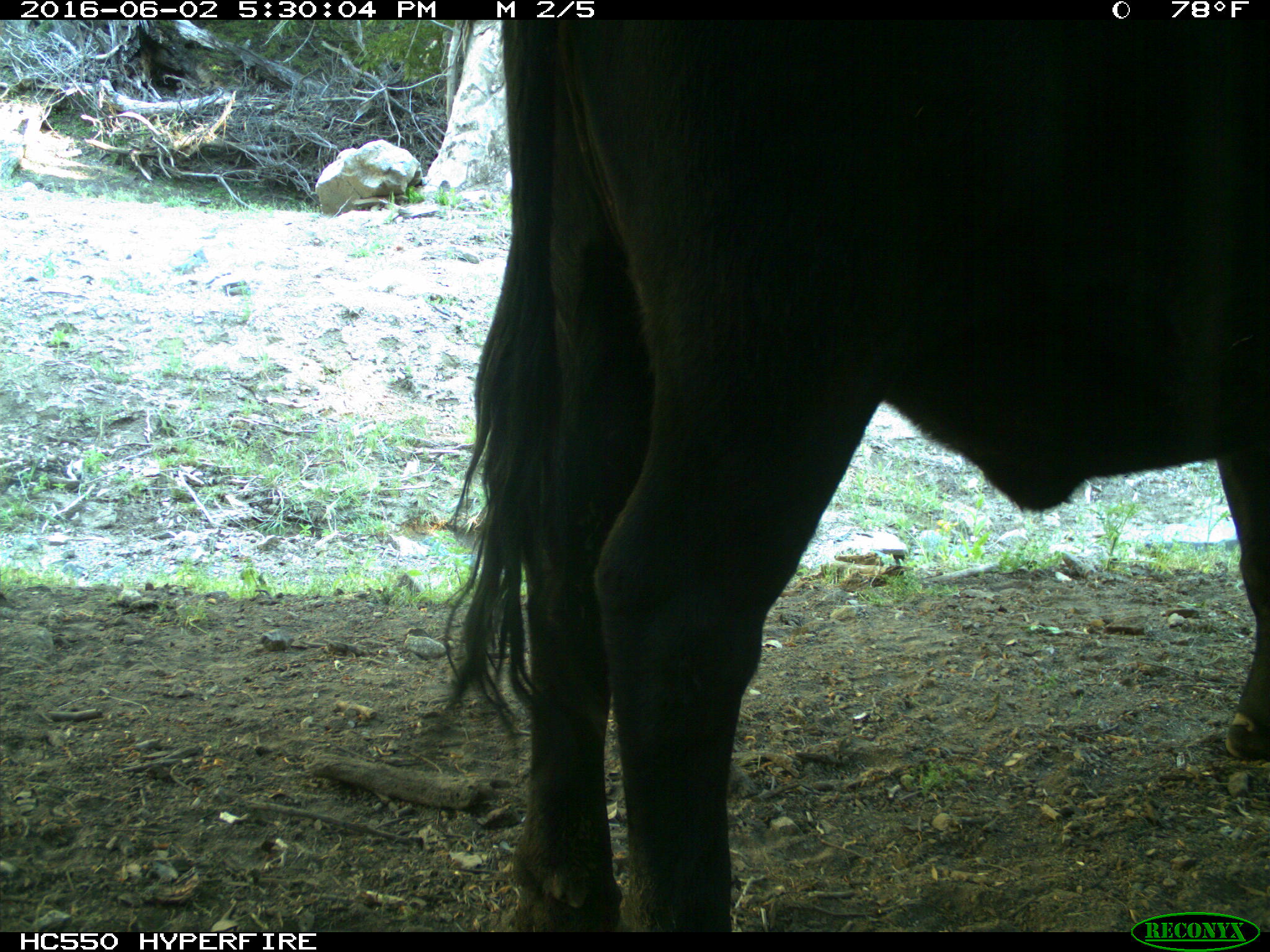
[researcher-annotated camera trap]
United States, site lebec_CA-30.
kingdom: Animalia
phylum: Chordata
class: Mammalia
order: Artiodactyla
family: Bovidae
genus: Bos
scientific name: Bos taurus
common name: domestic cow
Bos taurus (domestic cow).